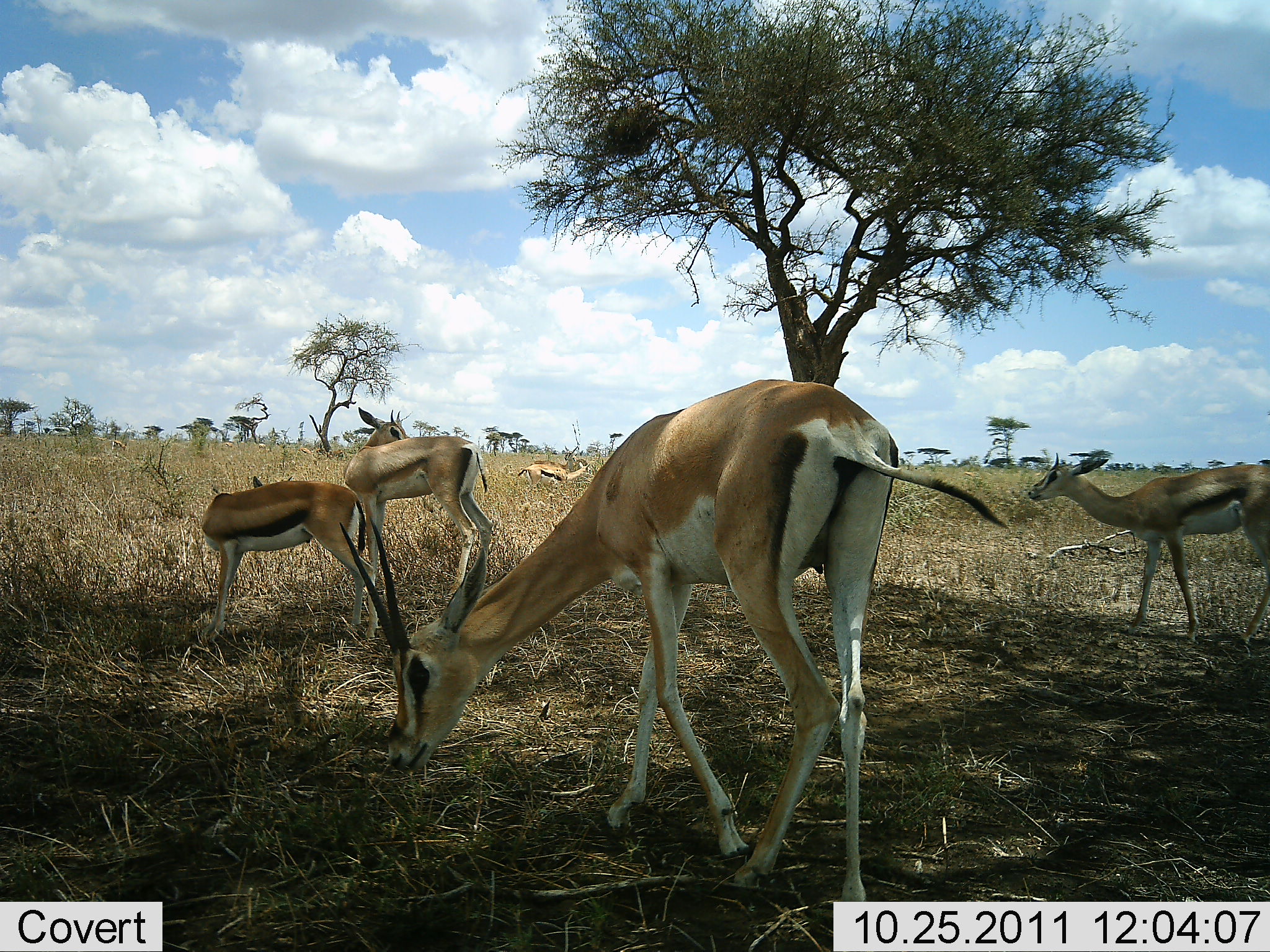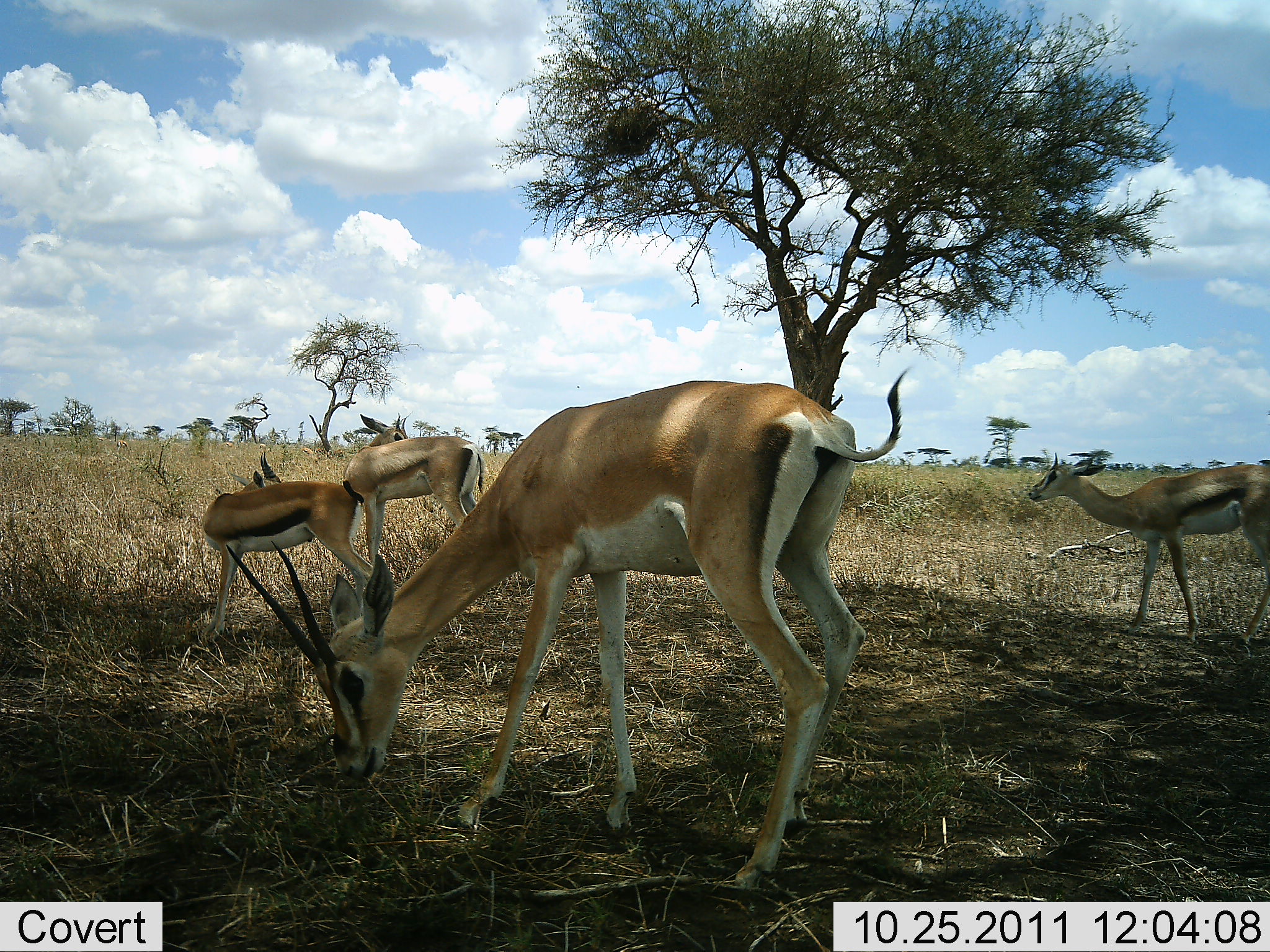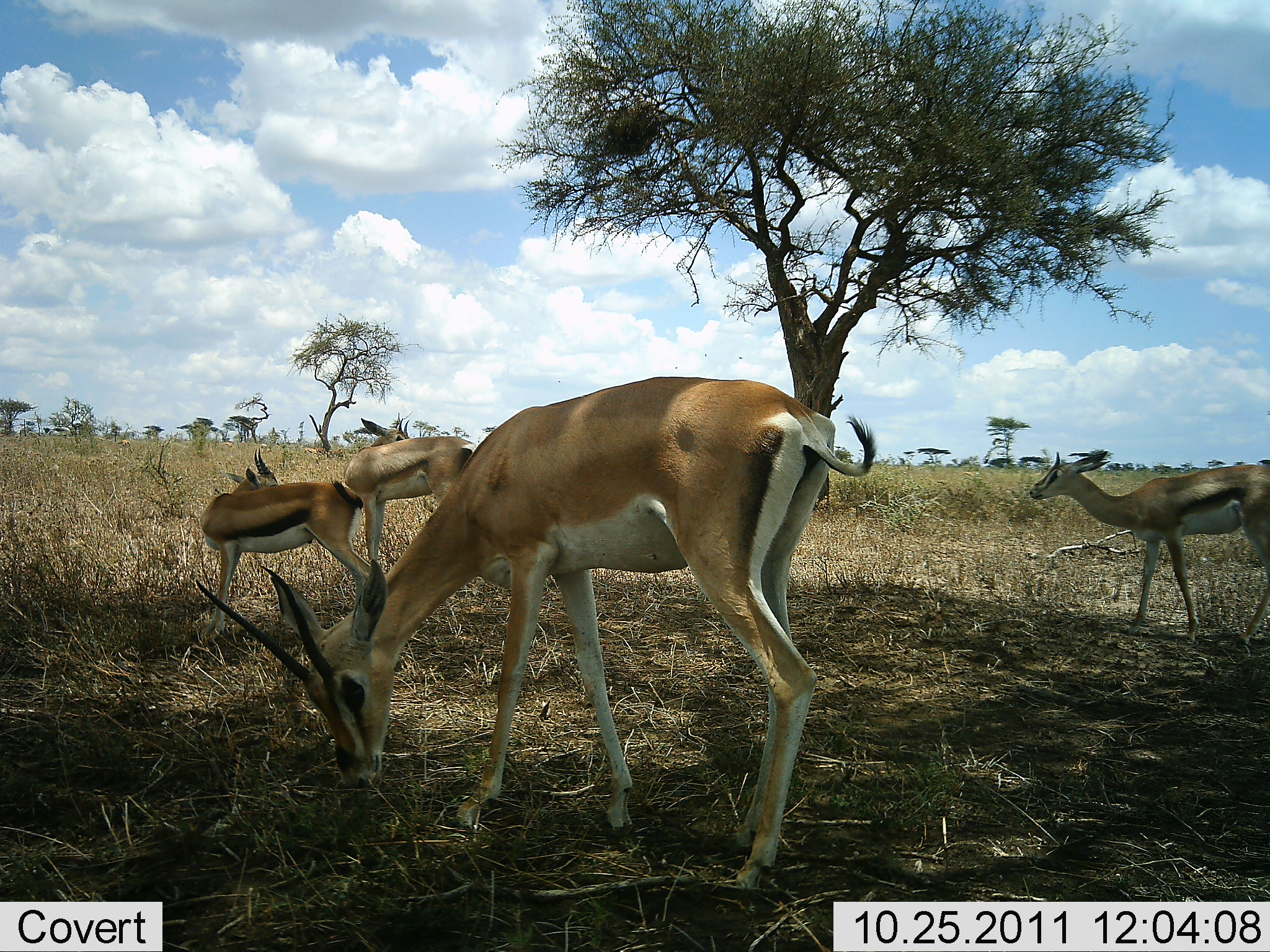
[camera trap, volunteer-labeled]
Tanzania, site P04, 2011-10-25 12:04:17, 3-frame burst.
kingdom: Animalia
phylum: Chordata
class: Mammalia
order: Artiodactyla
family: Bovidae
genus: Eudorcas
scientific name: Eudorcas thomsonii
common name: thomson's gazelle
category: gazellethomsons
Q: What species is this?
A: Gazellethomsons (thomson's gazelle) (Eudorcas thomsonii).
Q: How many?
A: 4.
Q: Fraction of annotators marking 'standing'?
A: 82%.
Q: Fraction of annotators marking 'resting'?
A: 9%.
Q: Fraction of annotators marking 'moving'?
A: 27%.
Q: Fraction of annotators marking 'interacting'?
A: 9%.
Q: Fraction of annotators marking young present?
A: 5%.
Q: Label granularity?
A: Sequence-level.